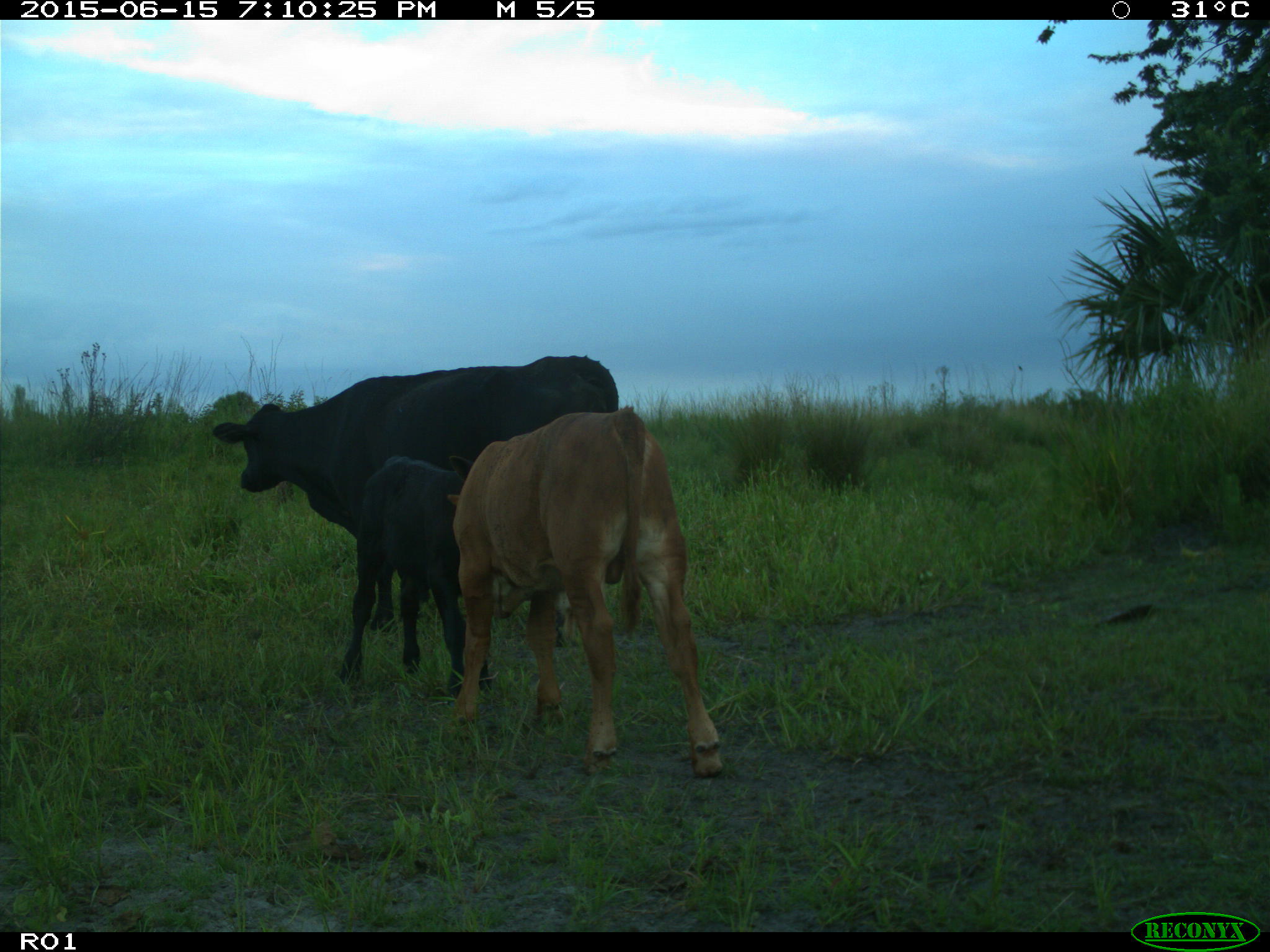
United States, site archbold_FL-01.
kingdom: Animalia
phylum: Chordata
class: Mammalia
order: Artiodactyla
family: Bovidae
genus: Bos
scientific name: Bos taurus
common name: domestic cow